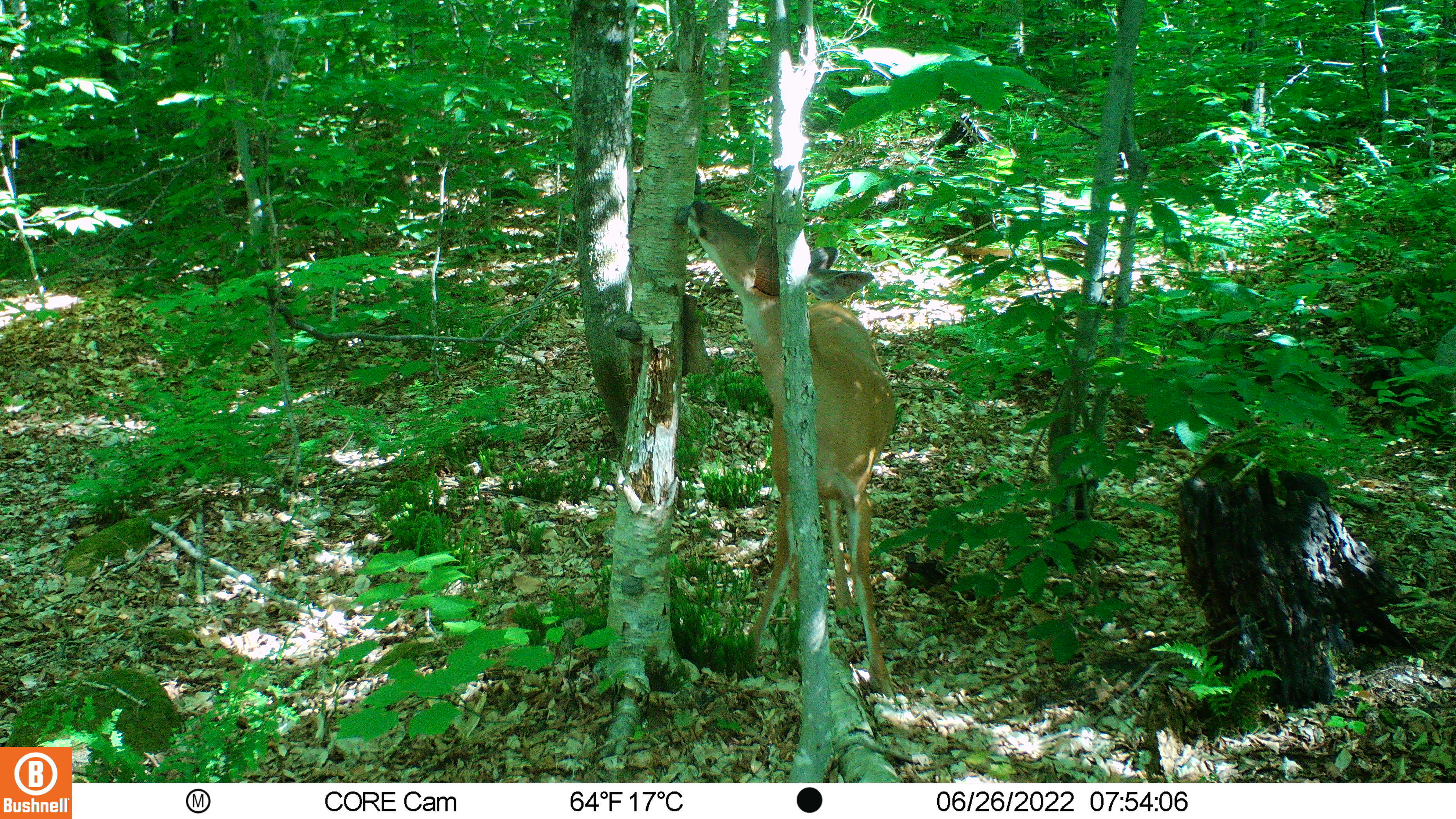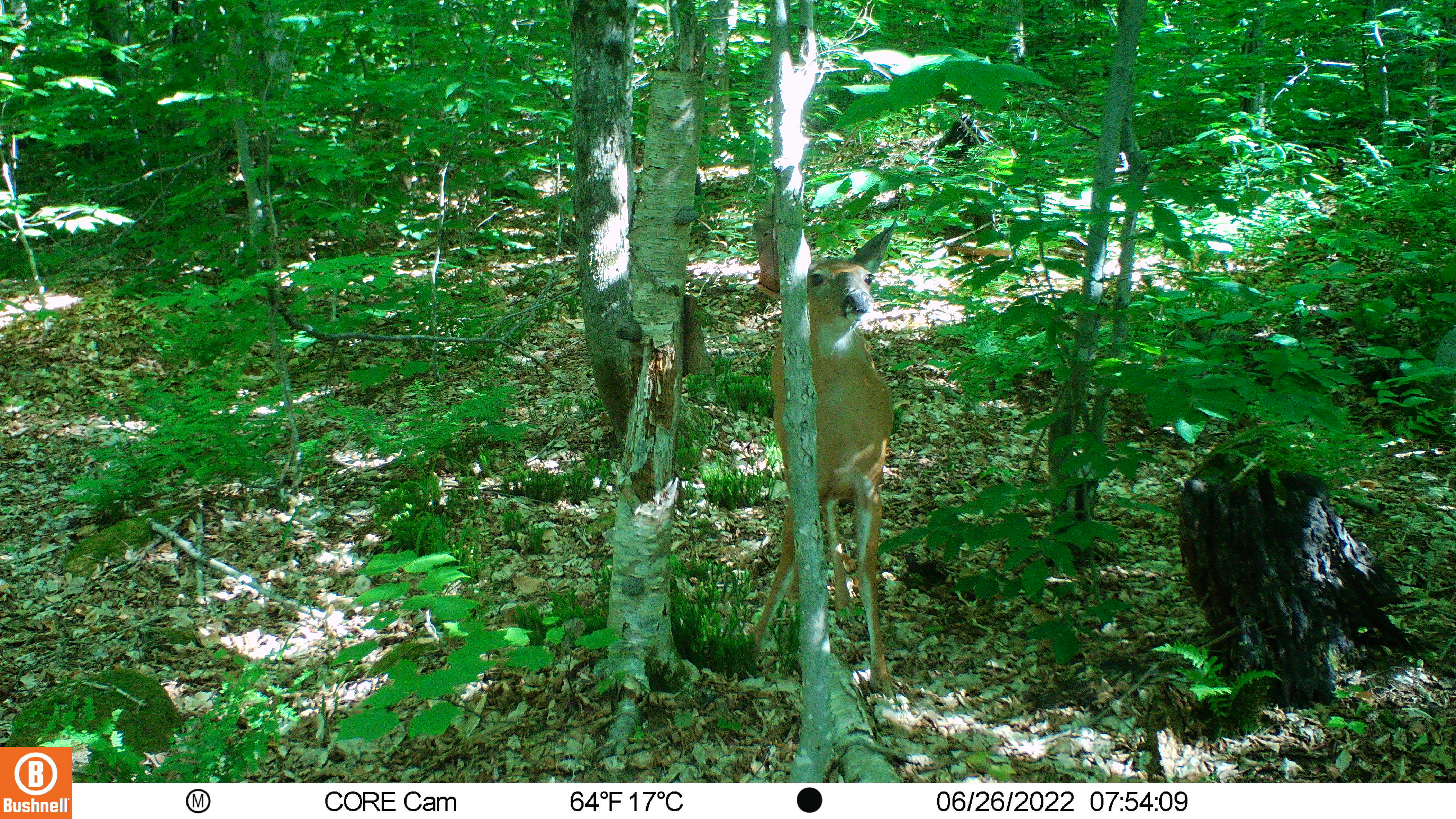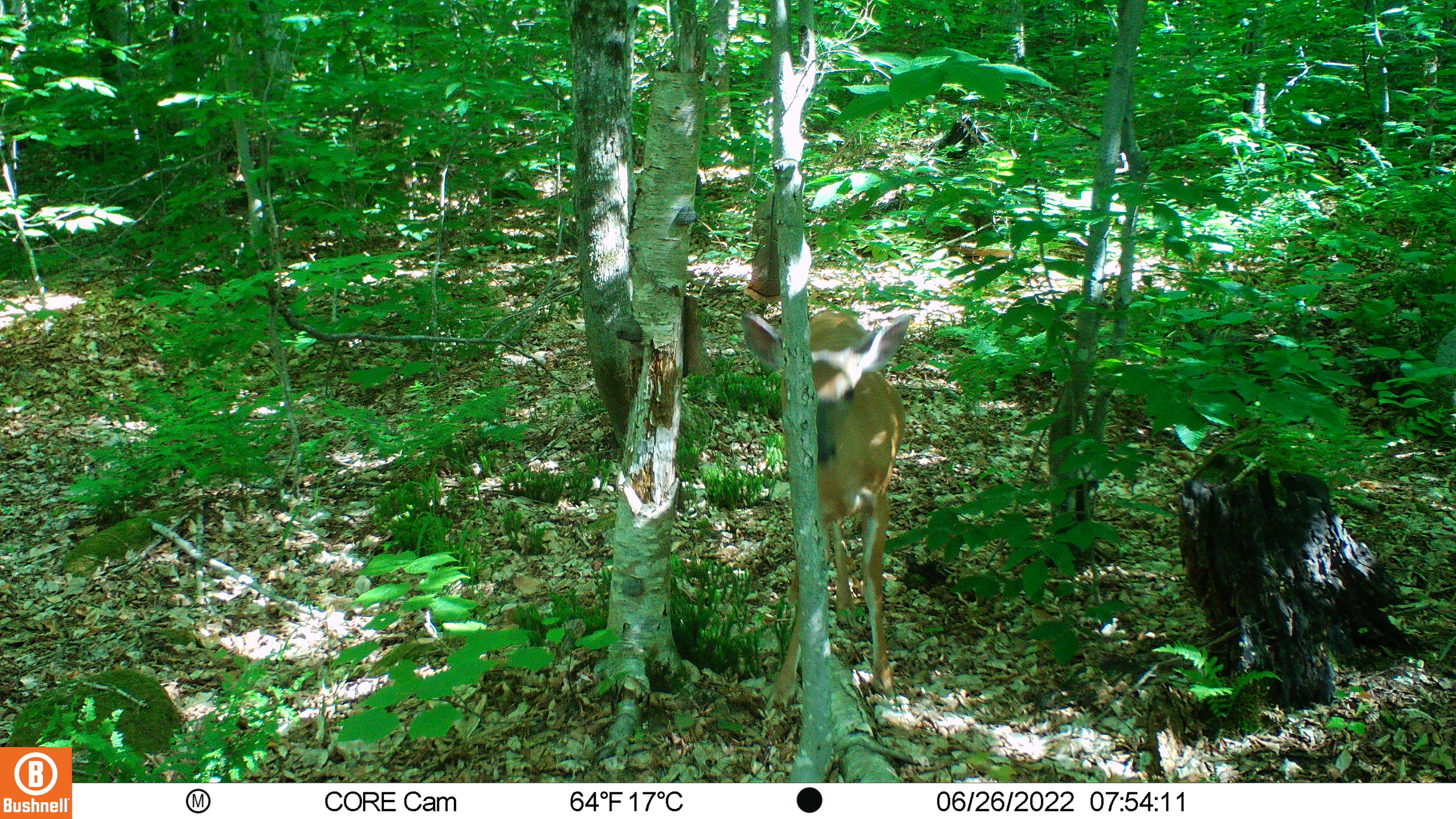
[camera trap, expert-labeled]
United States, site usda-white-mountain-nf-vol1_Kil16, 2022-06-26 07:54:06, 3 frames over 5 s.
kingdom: Animalia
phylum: Chordata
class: Mammalia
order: Artiodactyla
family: Cervidae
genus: Odocoileus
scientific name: Odocoileus virginianus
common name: white-tailed deer